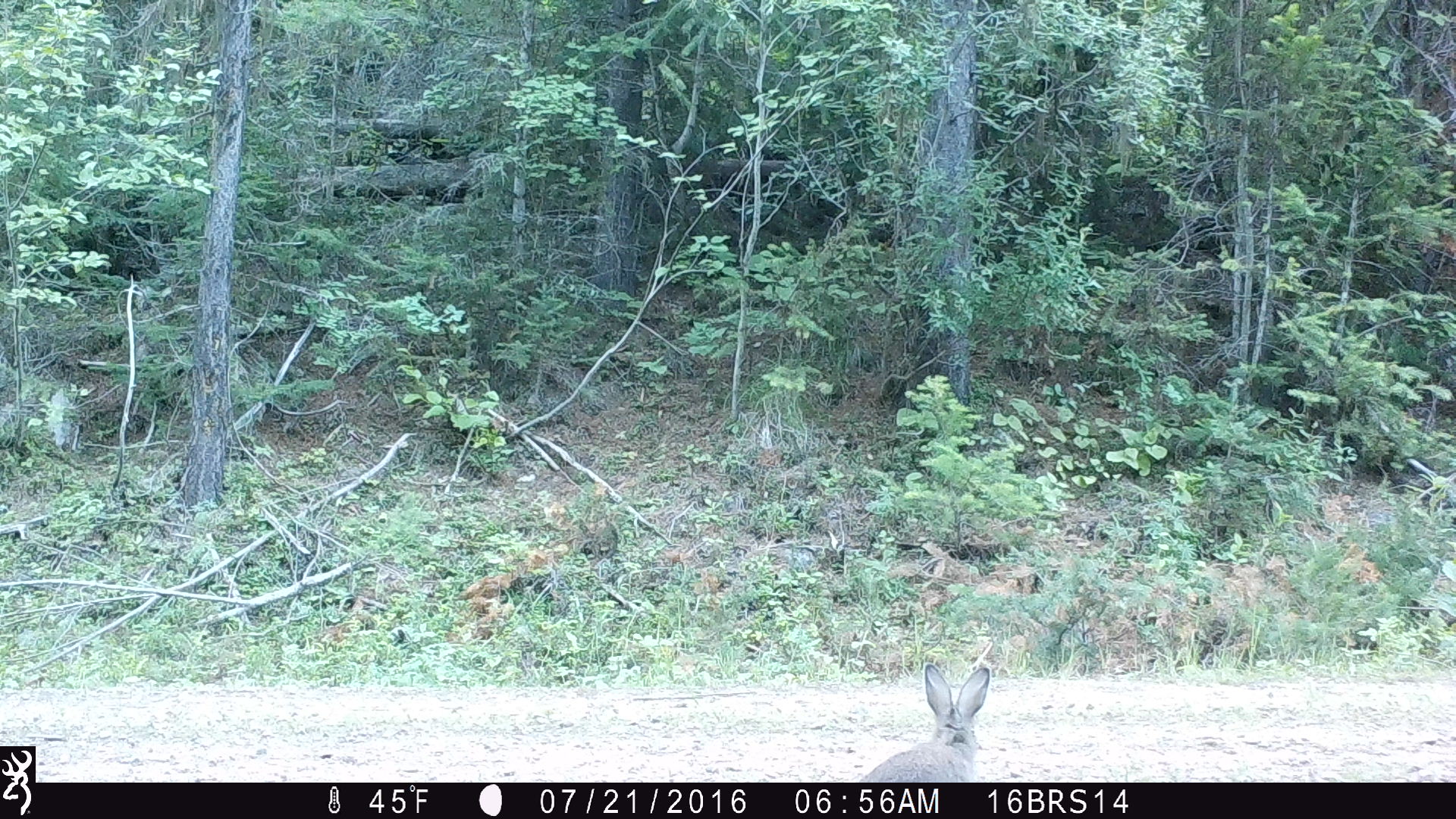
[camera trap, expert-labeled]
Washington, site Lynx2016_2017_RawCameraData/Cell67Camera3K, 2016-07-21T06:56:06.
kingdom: Animalia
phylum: Chordata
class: Mammalia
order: Lagomorpha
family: Leporidae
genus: Lepus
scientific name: Lepus americanus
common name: snowshoe hare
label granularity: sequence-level